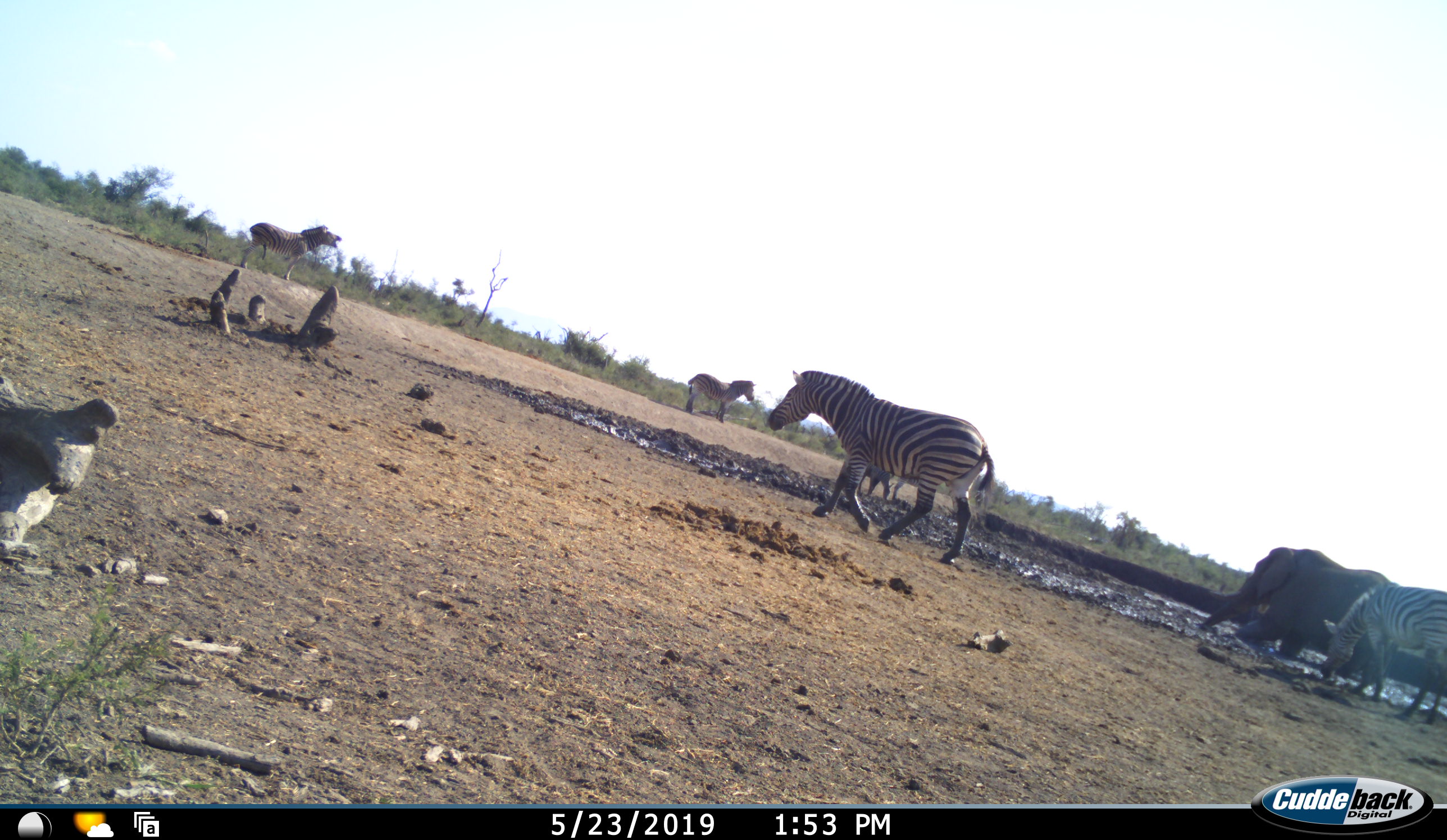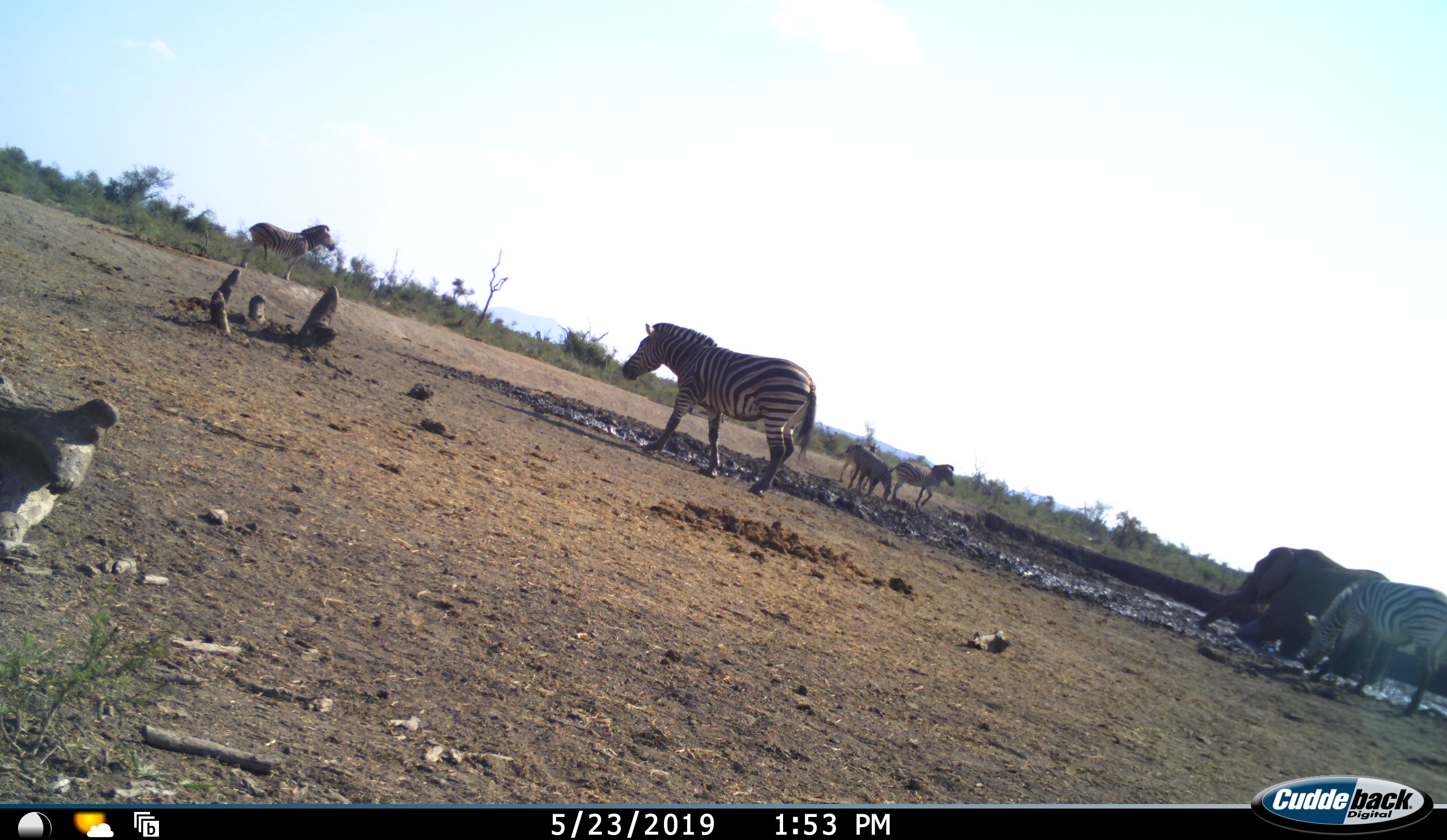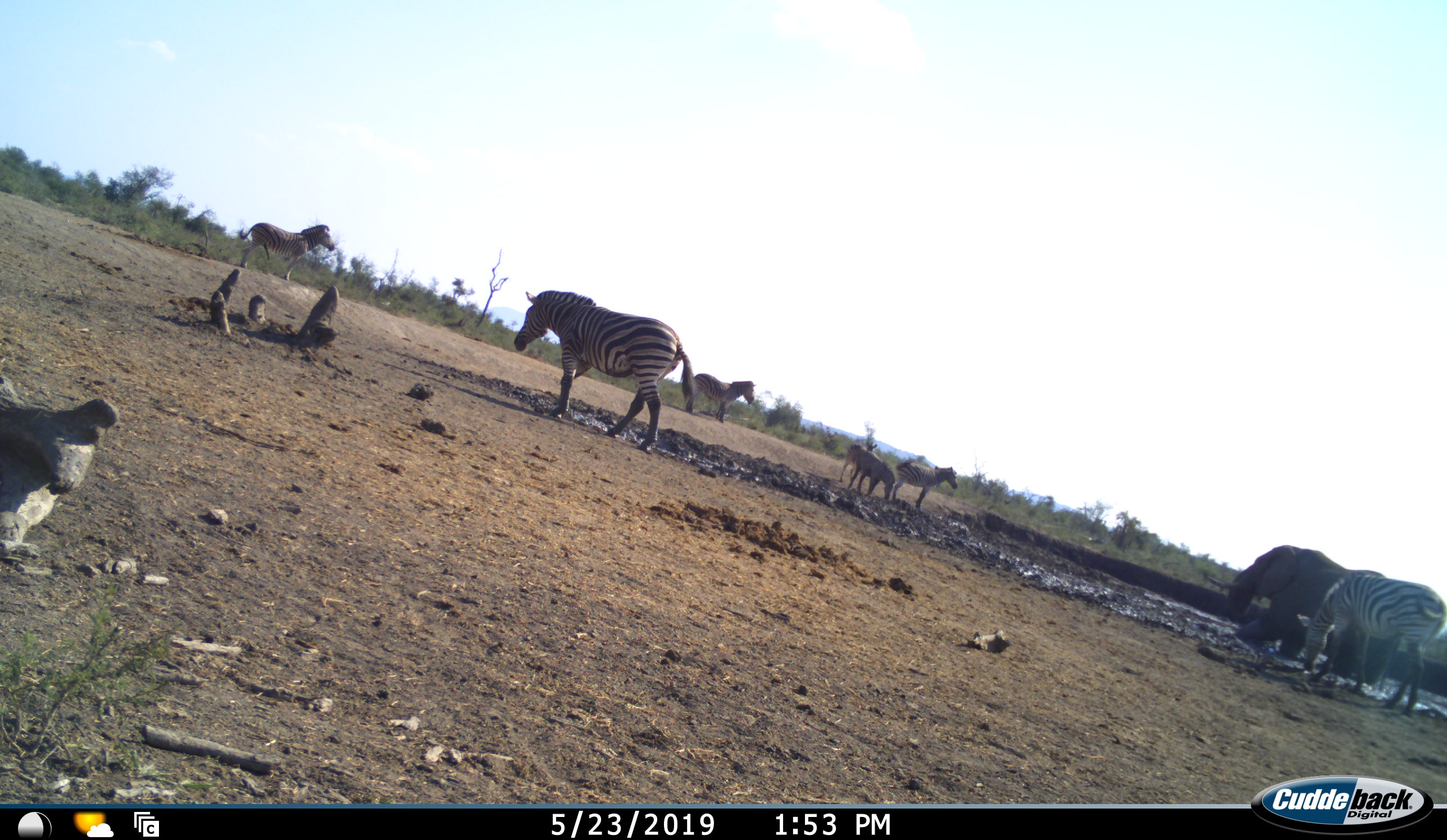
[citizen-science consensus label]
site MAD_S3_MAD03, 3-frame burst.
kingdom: Animalia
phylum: Chordata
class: Mammalia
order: Proboscidea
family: Elephantidae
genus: Loxodonta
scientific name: Loxodonta africana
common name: african bush elephant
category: elephant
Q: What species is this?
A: Elephant (african bush elephant) (Loxodonta africana).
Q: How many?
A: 1.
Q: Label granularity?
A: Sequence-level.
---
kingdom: Animalia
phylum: Chordata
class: Mammalia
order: Perissodactyla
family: Equidae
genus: Equus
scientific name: Equus quagga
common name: plains zebra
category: zebraplains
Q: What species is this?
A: Zebraplains (plains zebra) (Equus quagga).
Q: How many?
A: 7.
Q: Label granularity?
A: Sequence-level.